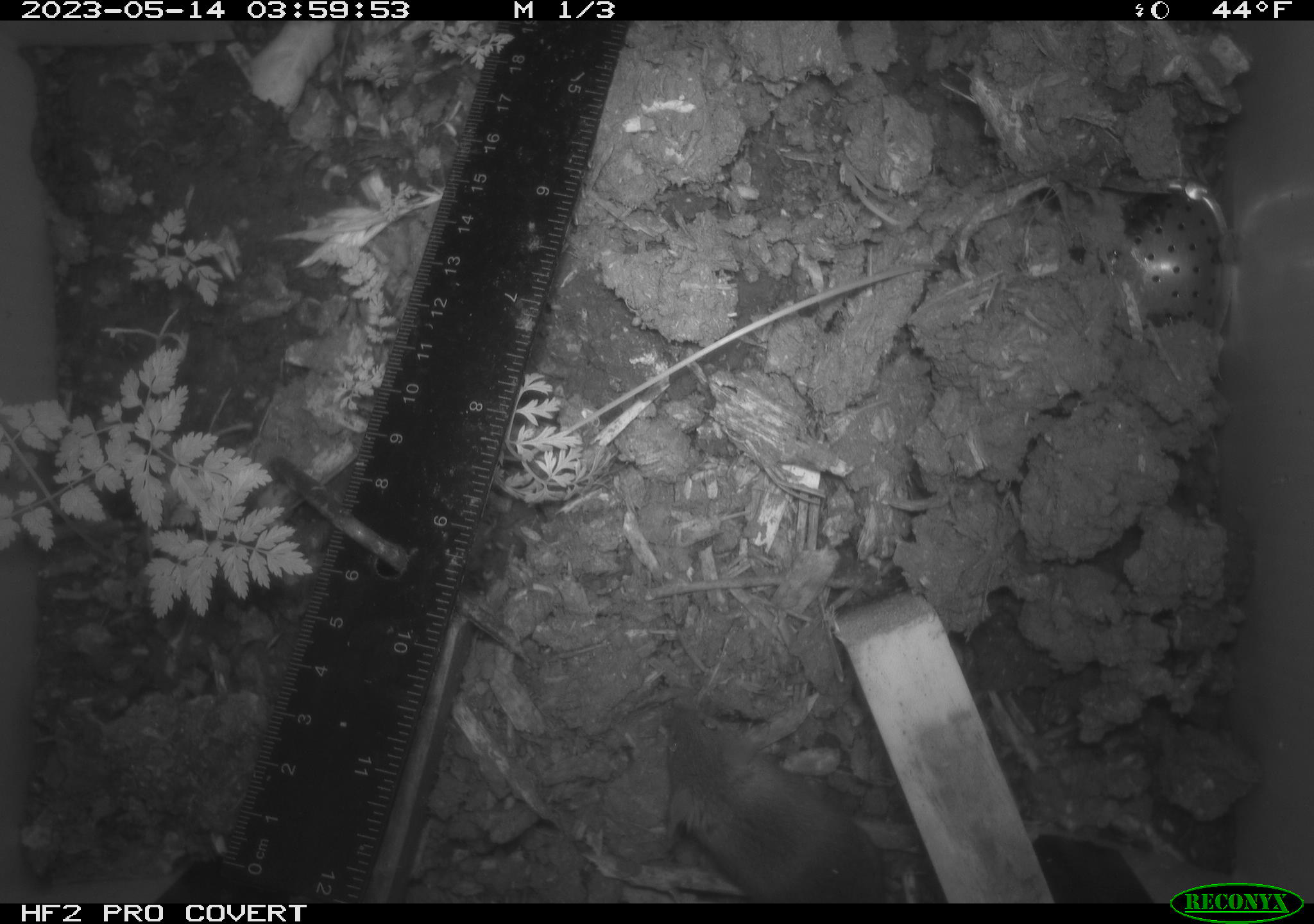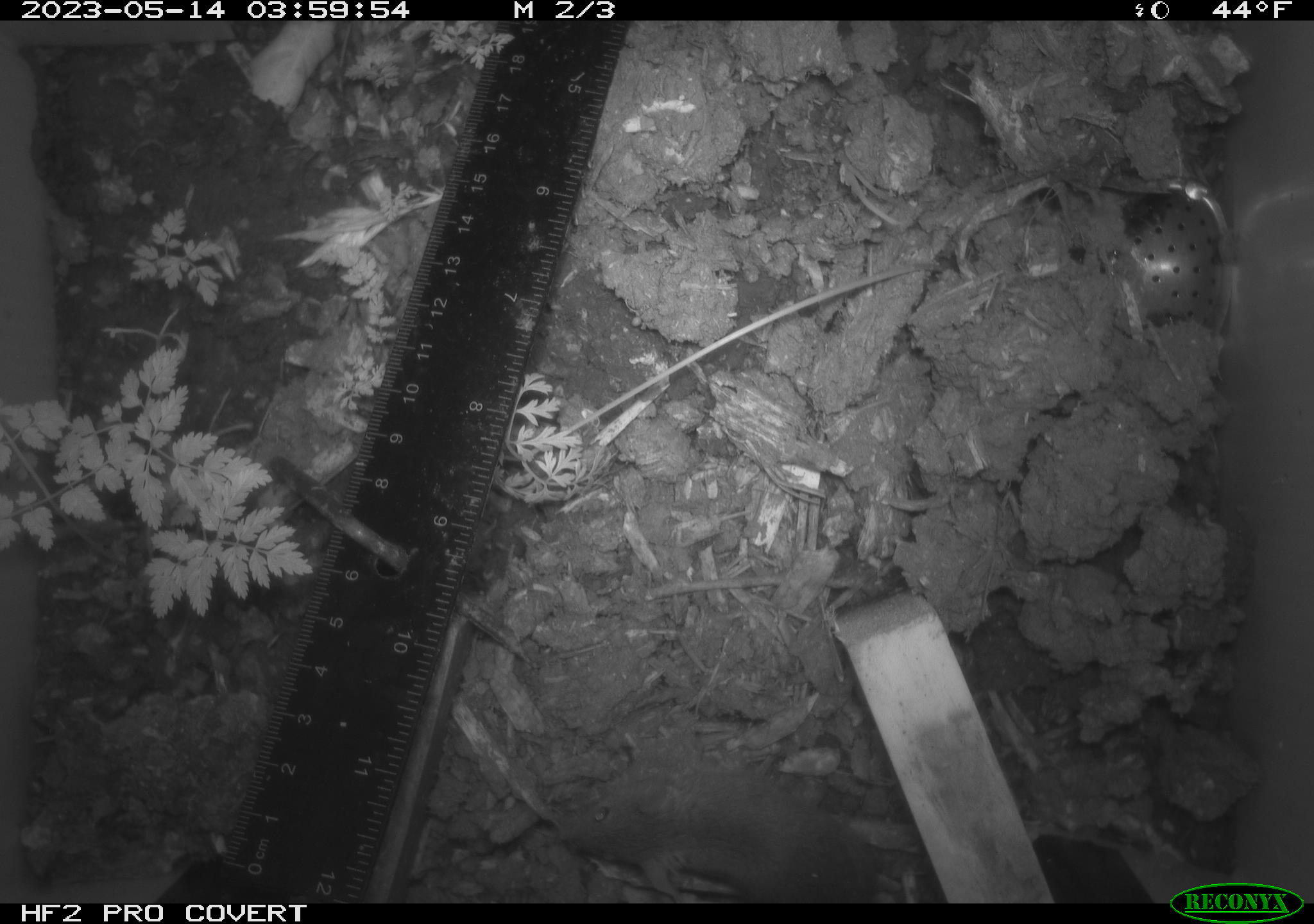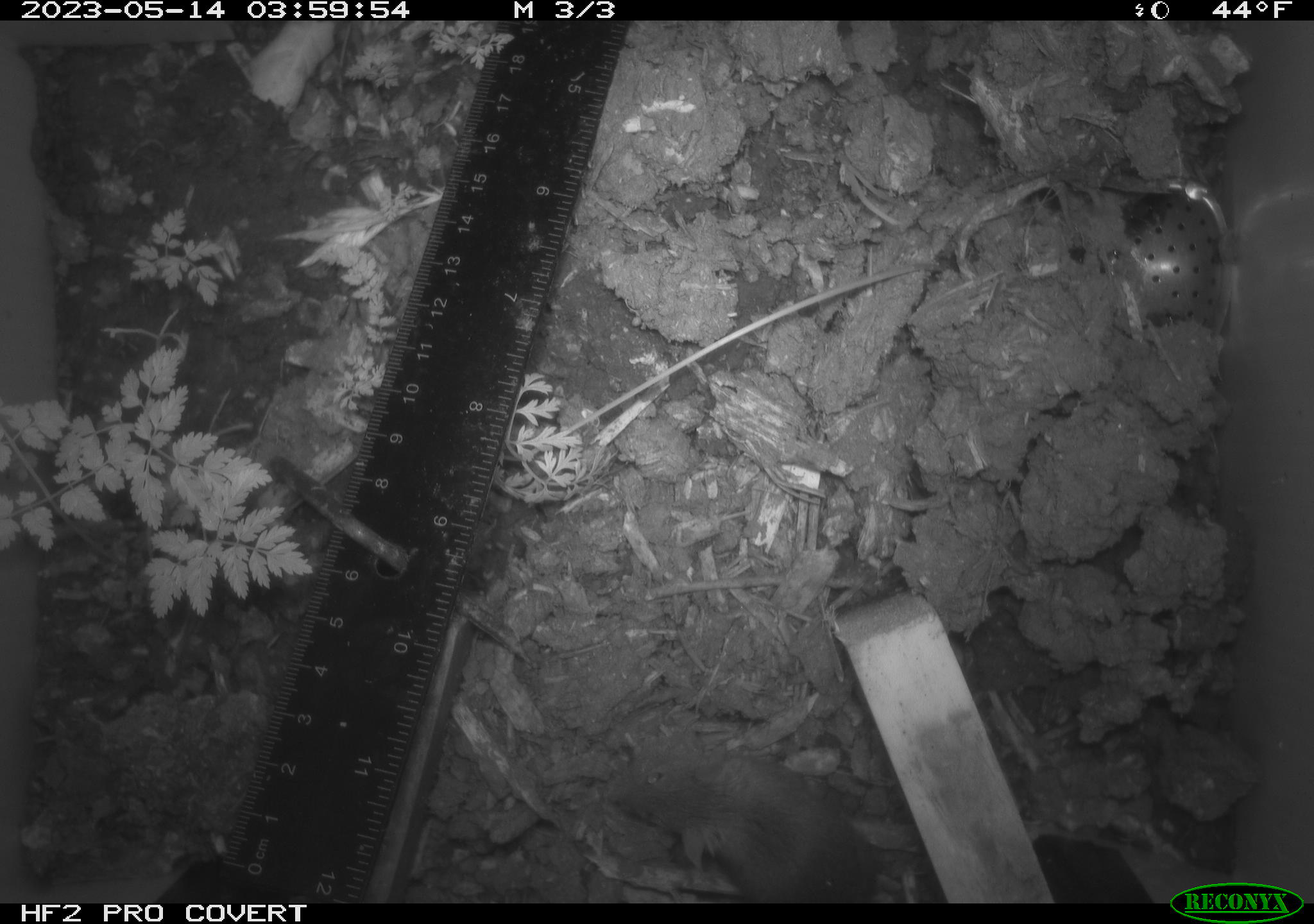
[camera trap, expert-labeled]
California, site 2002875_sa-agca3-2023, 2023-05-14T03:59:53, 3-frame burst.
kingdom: Animalia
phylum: Chordata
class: Mammalia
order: Rodentia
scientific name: Rodentia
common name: mouse species